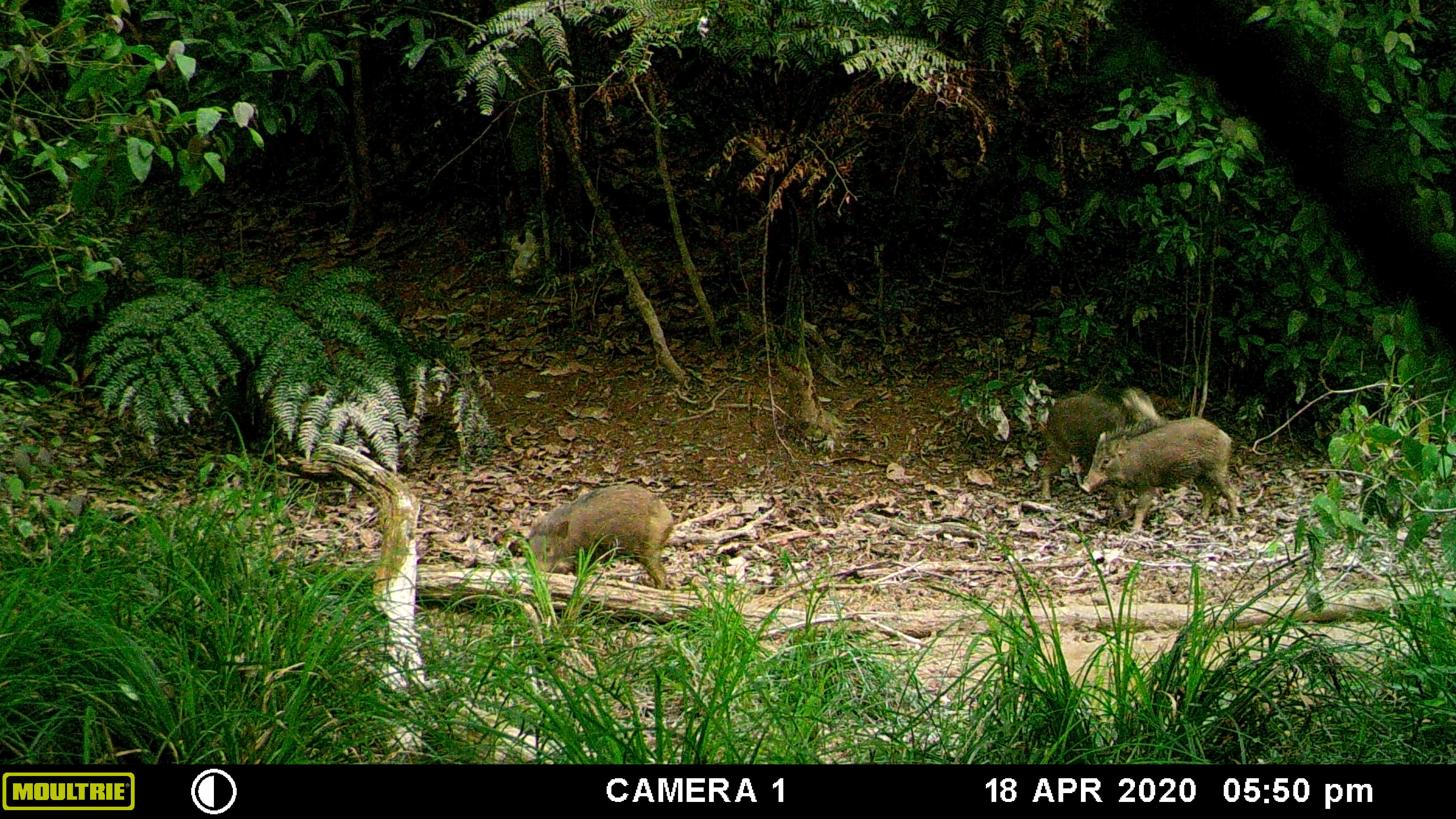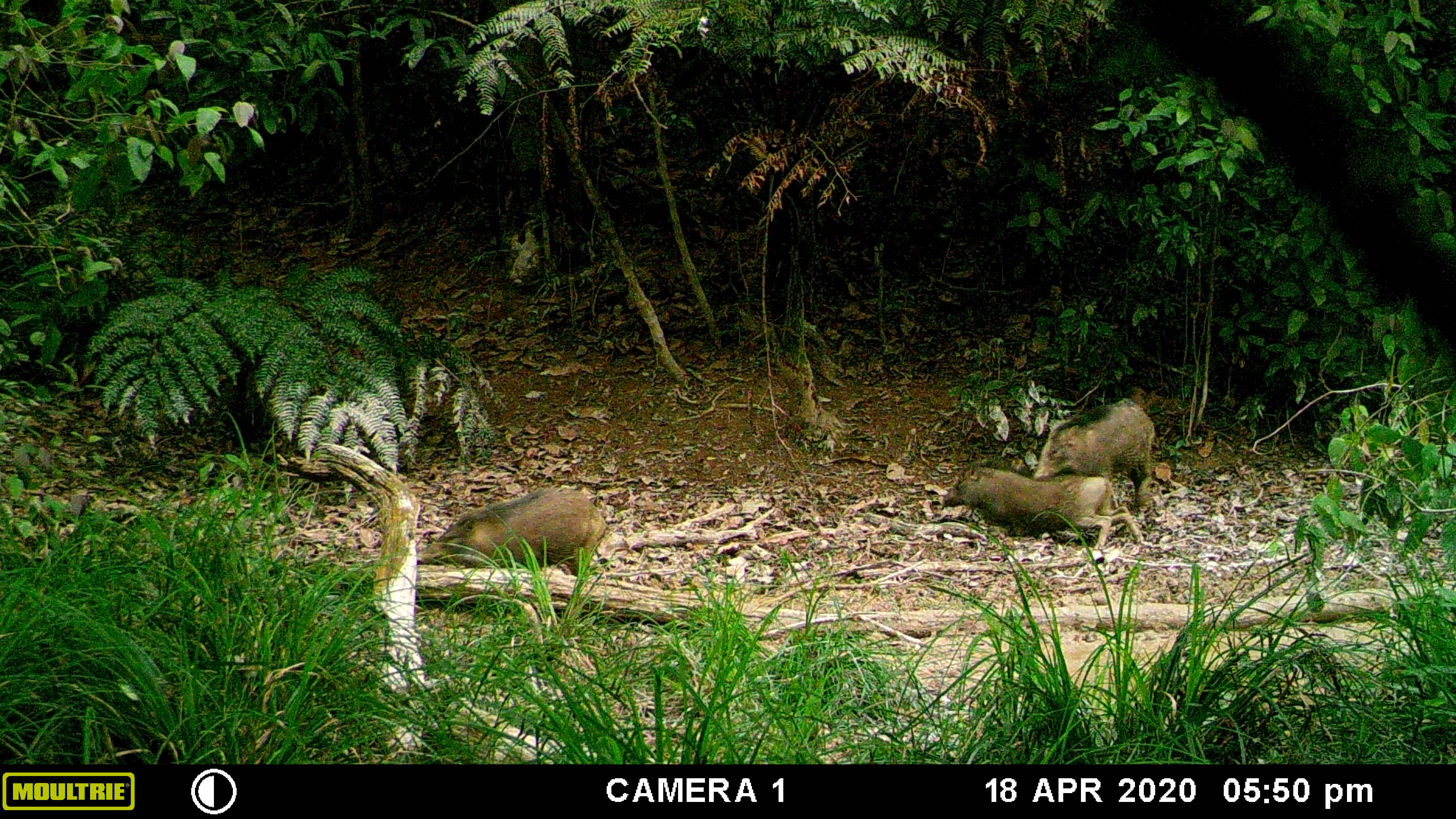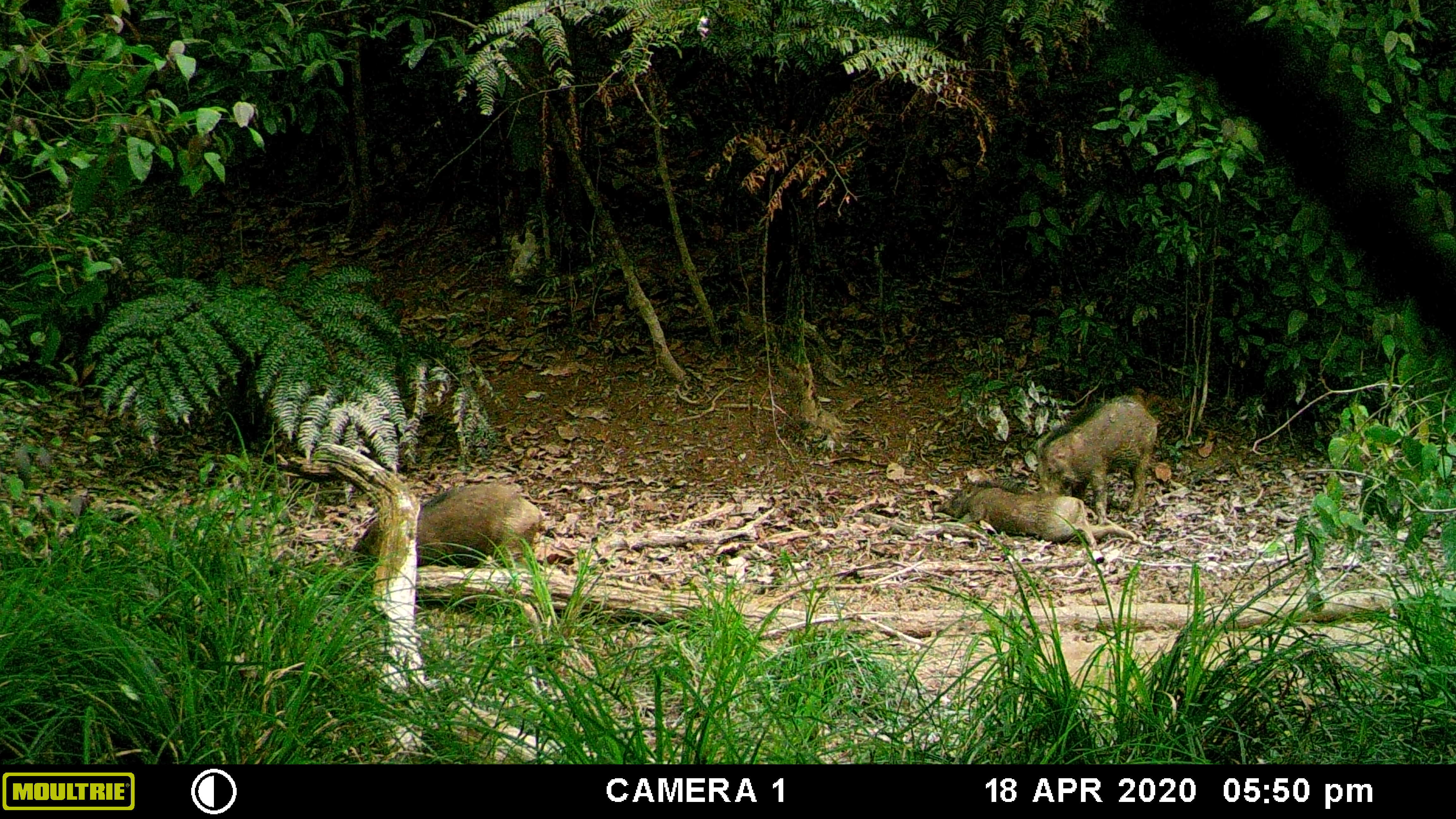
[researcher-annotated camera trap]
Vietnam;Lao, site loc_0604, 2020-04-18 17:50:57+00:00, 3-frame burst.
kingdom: Animalia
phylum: Chordata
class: Mammalia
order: Artiodactyla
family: Suidae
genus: Sus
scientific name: Sus scrofa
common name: eurasian wild pig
Eurasian wild pig (Sus scrofa). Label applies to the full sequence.